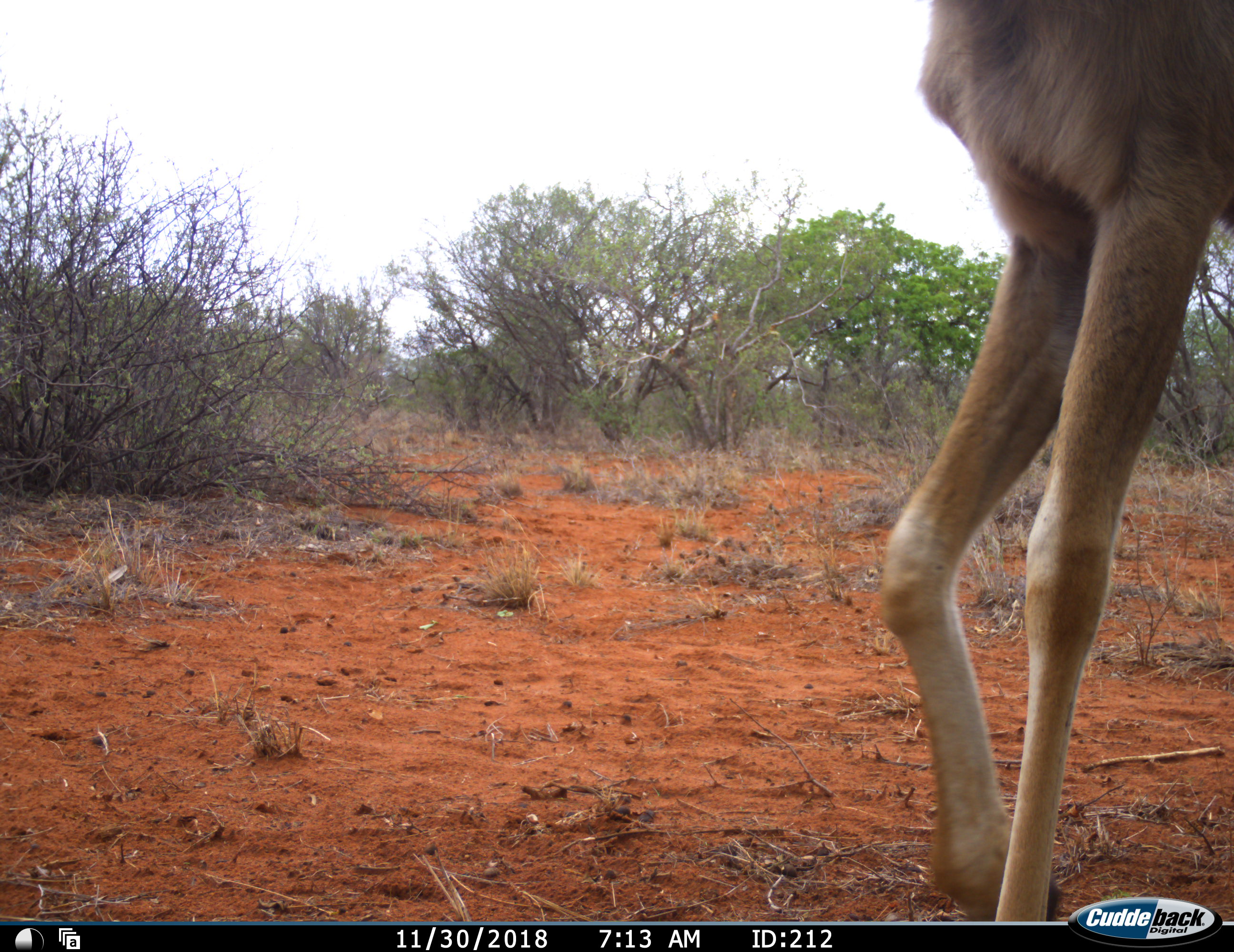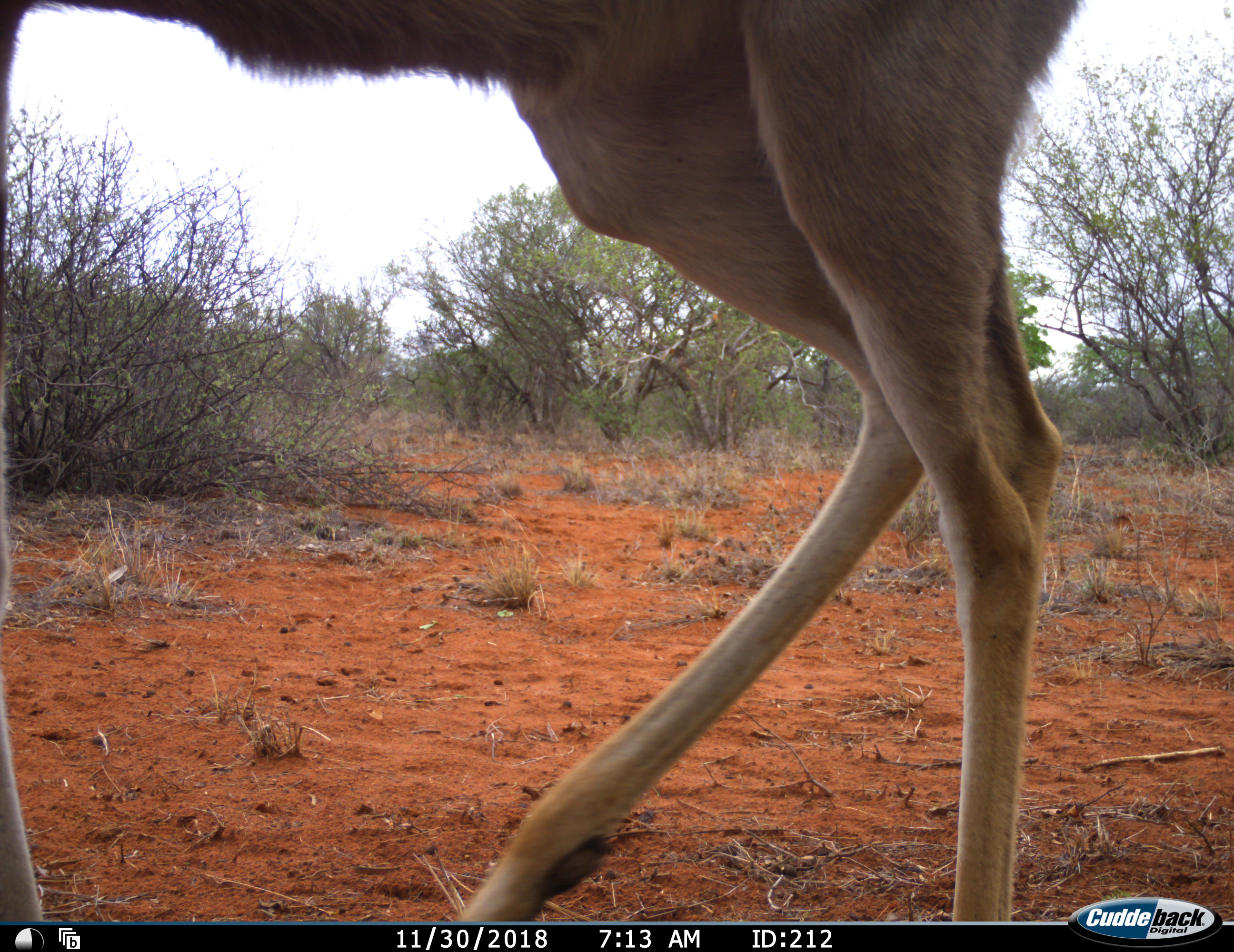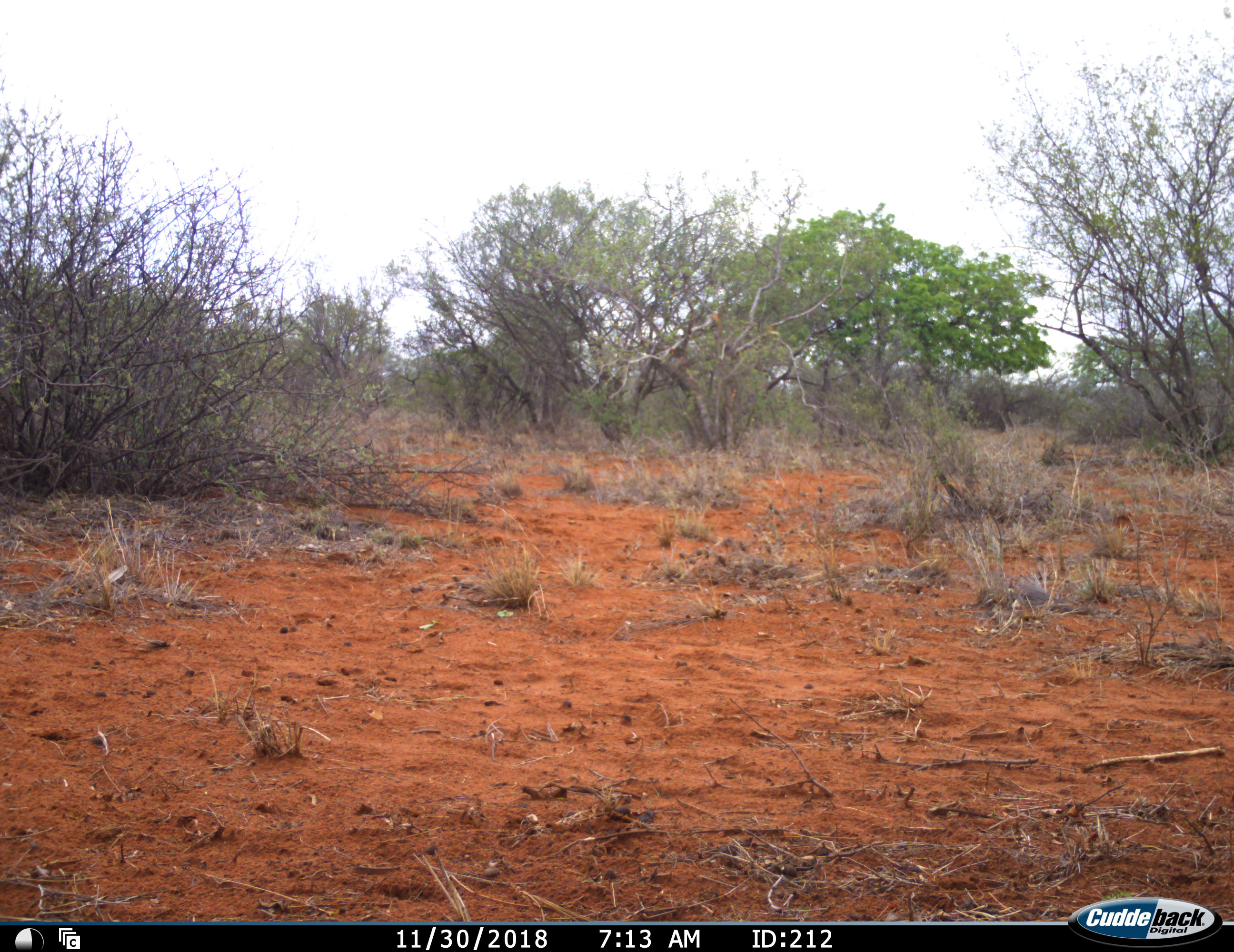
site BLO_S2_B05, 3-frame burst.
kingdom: Animalia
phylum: Chordata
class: Mammalia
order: Artiodactyla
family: Bovidae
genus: Aepyceros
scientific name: Aepyceros melampus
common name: impala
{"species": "impala (Aepyceros melampus)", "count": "1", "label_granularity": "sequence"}